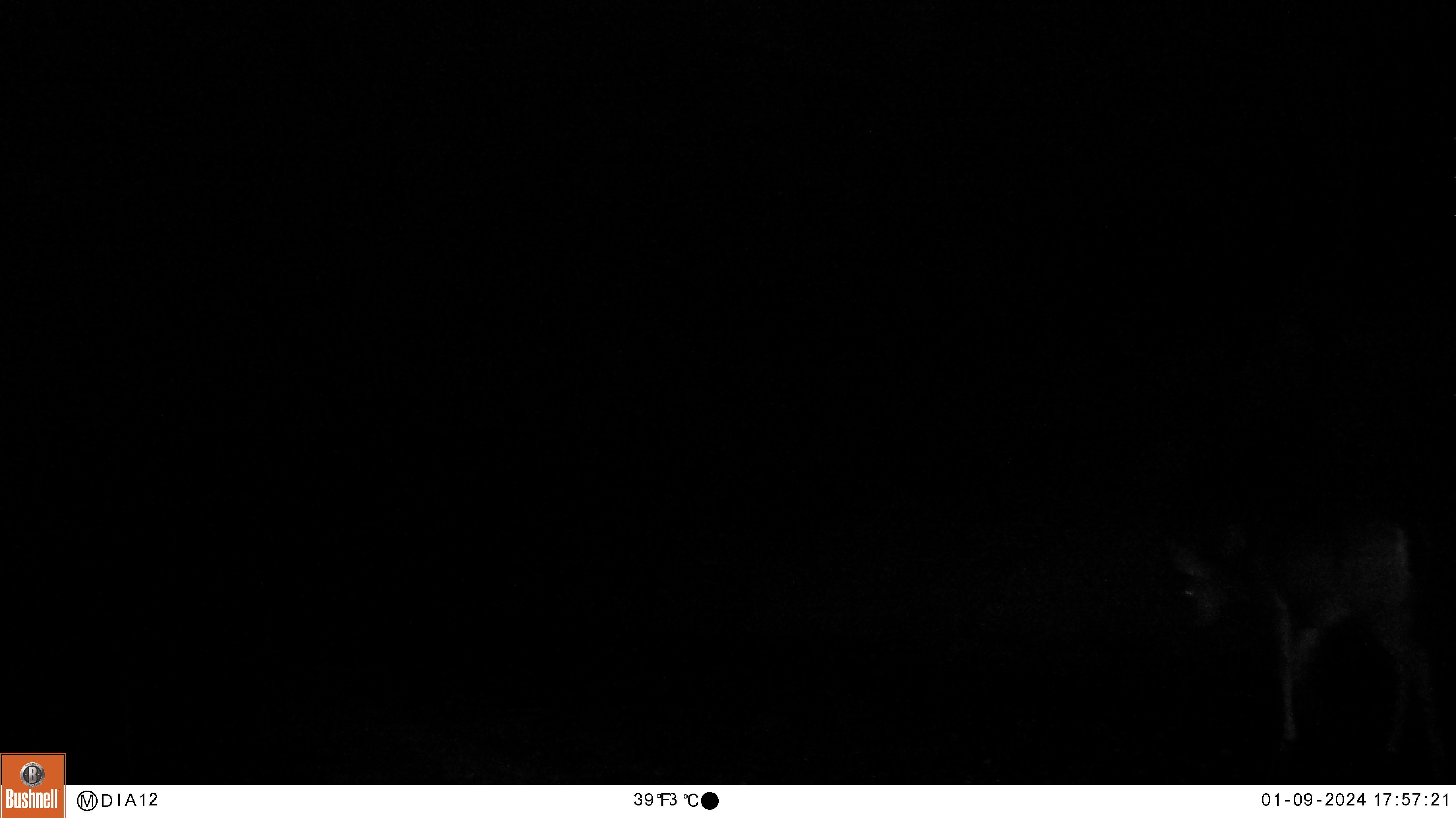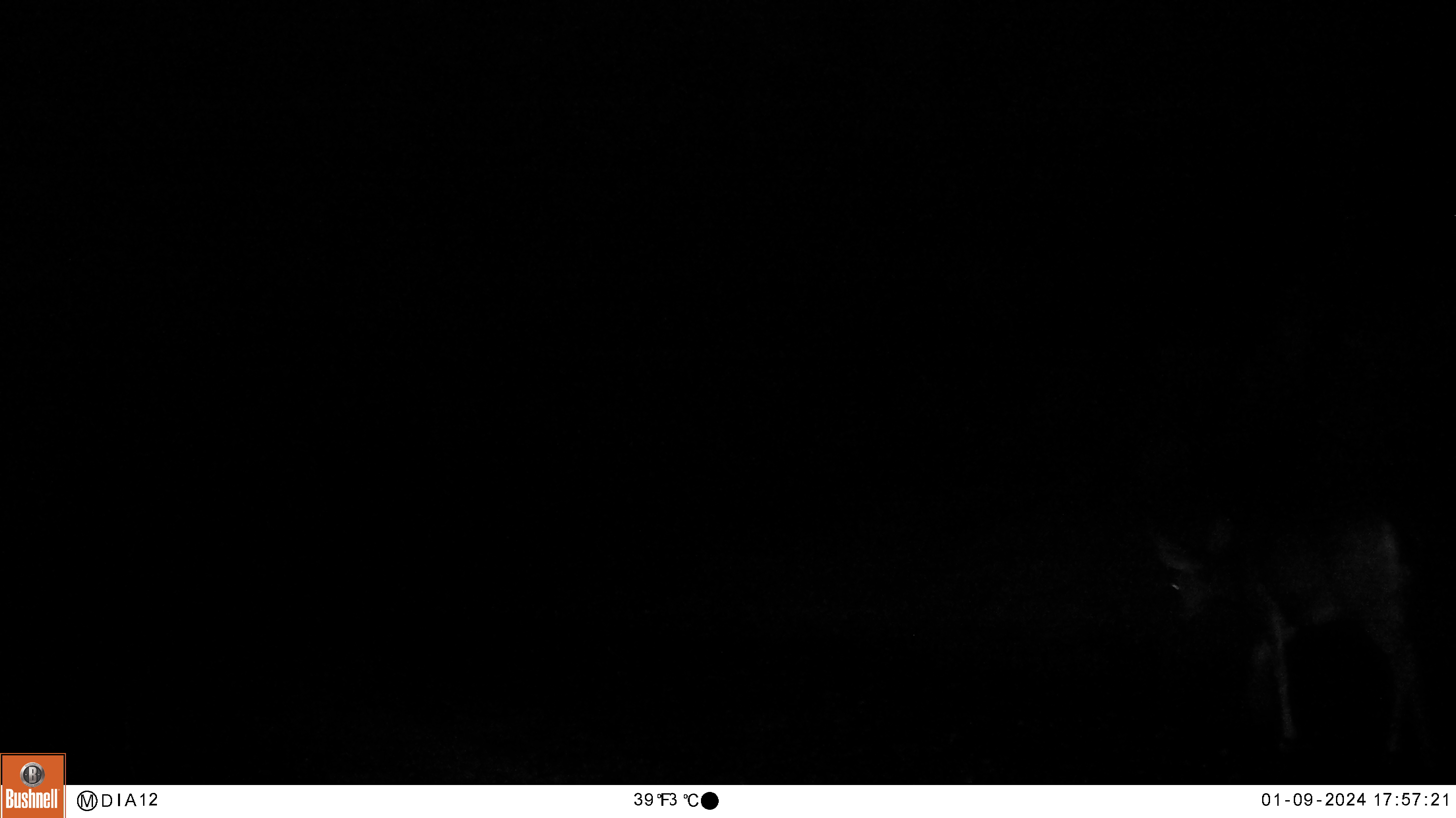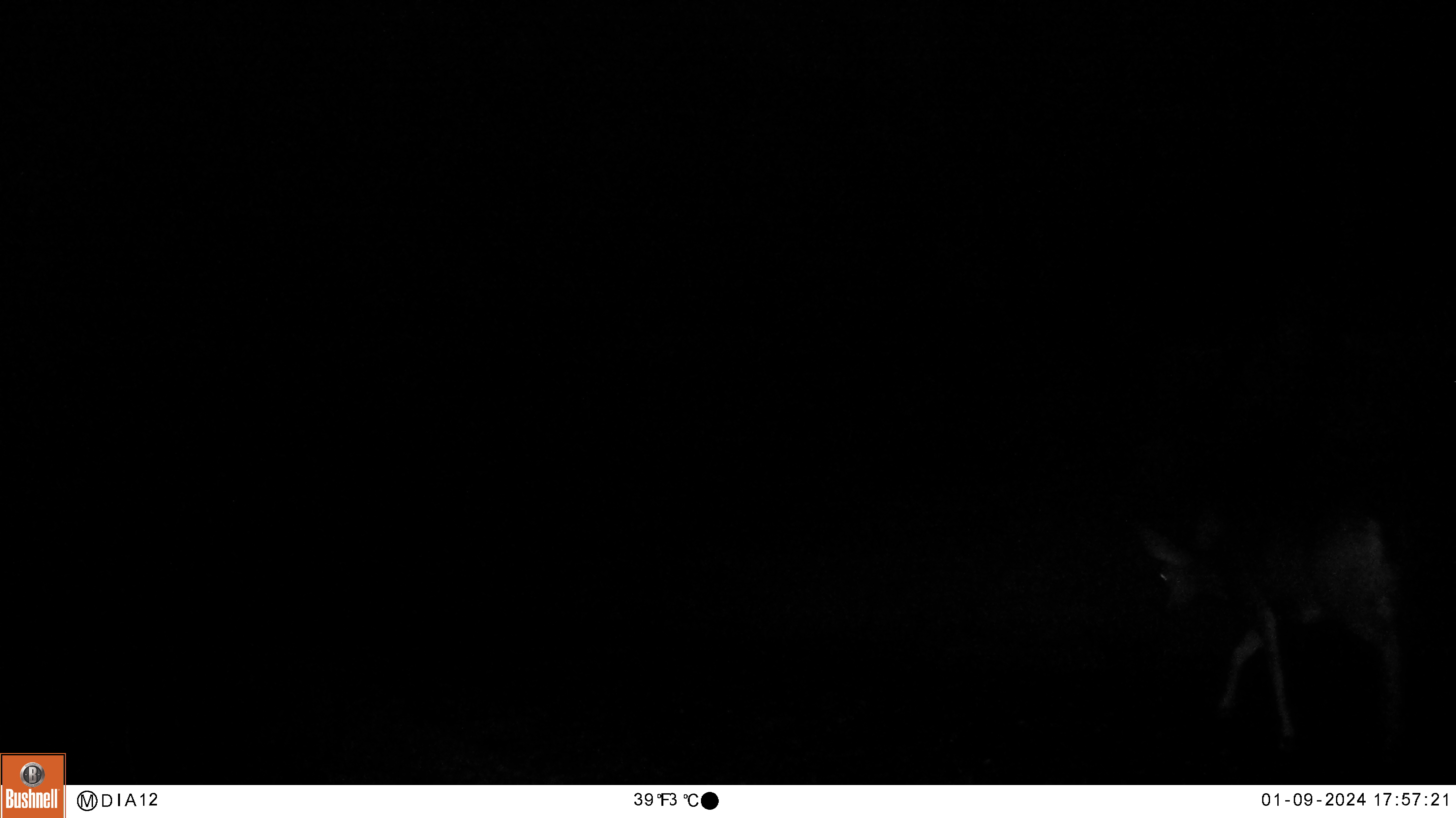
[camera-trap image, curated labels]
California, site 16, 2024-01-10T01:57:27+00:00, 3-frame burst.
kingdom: Animalia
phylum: Chordata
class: Mammalia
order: Artiodactyla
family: Cervidae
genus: Odocoileus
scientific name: Odocoileus hemionus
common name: mule deer